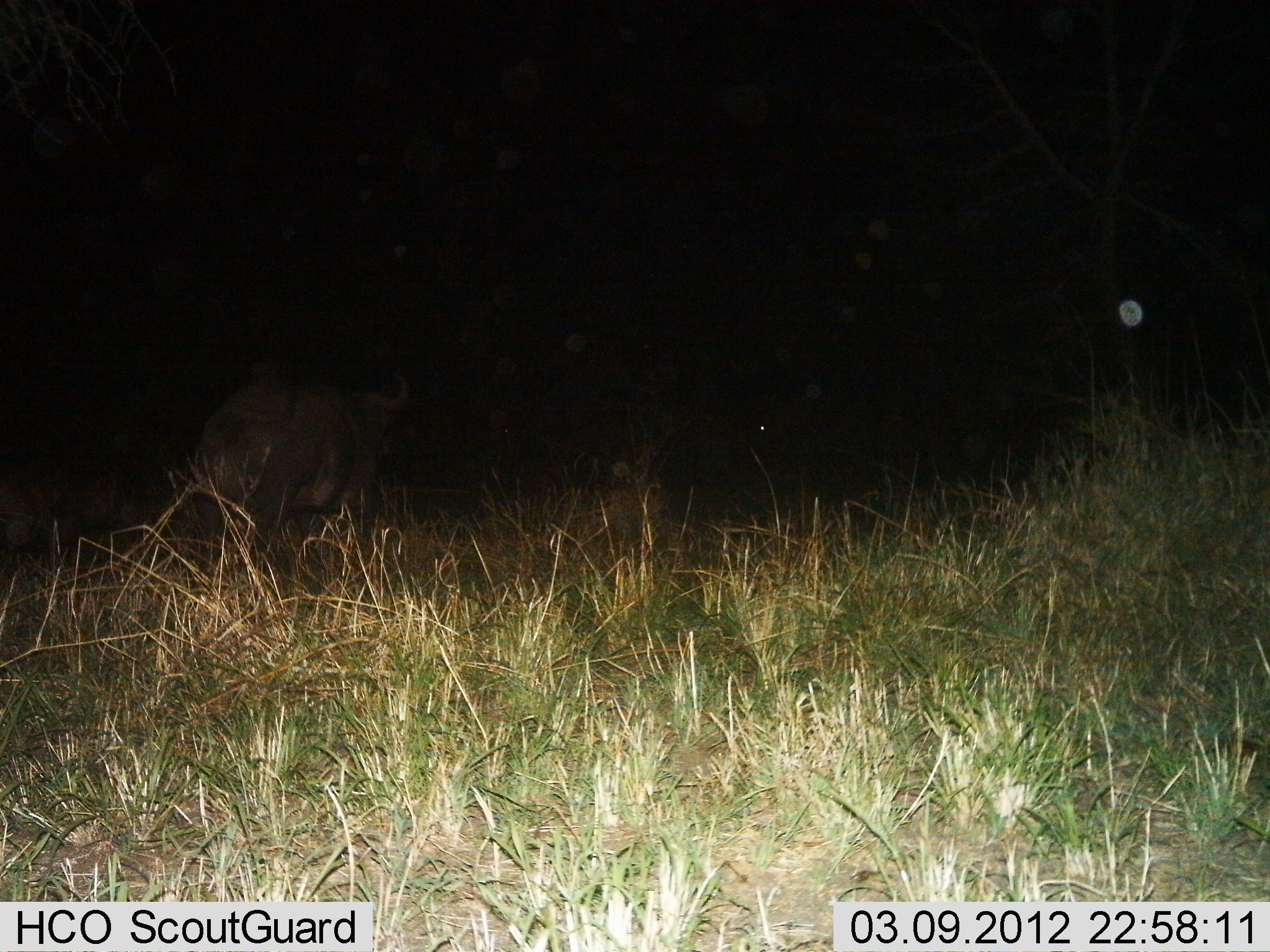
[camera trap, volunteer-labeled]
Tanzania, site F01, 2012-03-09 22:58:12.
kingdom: Animalia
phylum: Chordata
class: Mammalia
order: Artiodactyla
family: Bovidae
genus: Syncerus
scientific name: Syncerus caffer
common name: cape buffalo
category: buffalo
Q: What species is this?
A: Buffalo (cape buffalo) (Syncerus caffer).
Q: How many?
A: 1.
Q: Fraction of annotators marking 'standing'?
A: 57%.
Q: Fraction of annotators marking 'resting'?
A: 0%.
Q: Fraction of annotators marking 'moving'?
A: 57%.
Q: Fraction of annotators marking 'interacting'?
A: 0%.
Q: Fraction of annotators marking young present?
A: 0%.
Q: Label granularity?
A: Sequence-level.